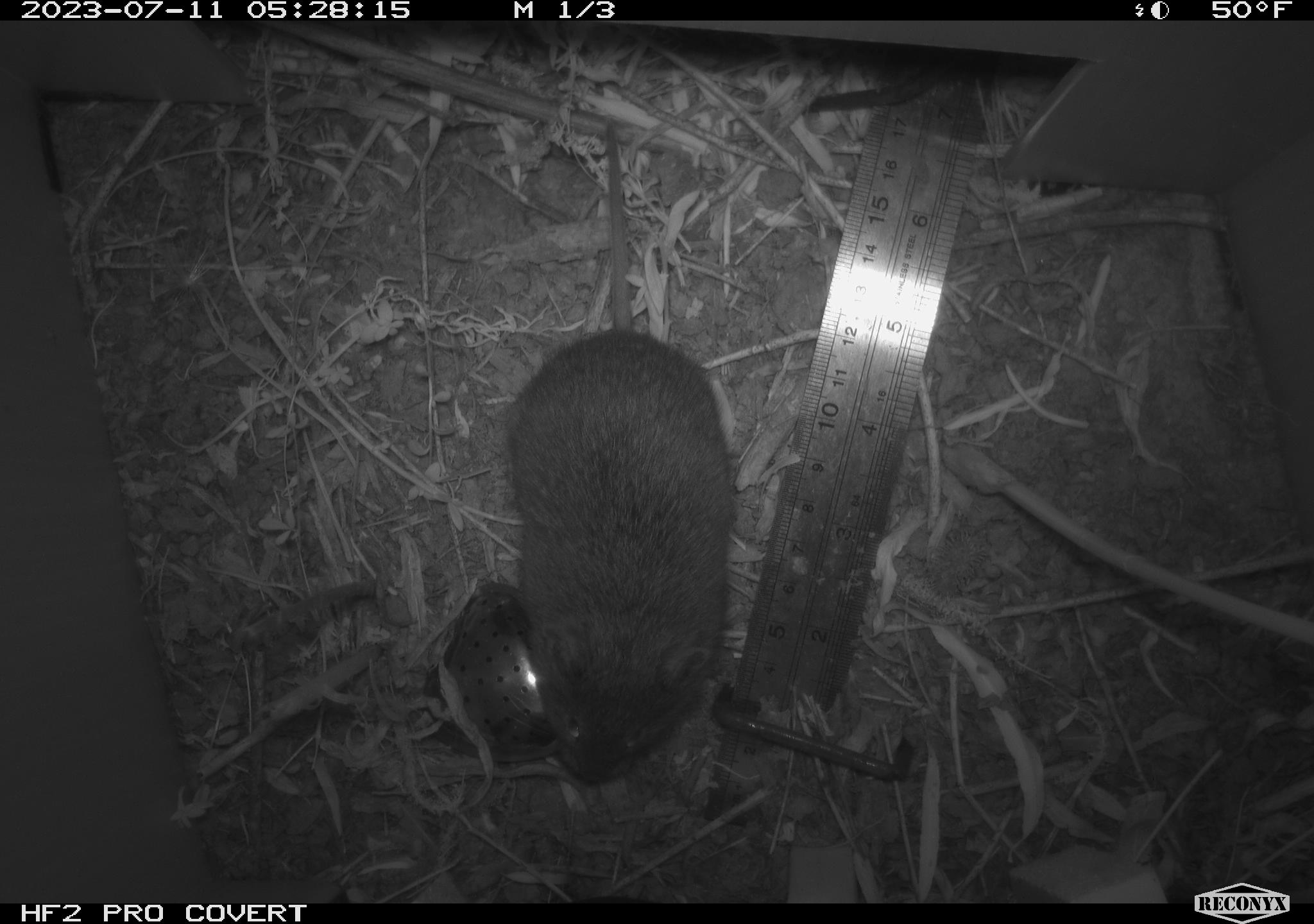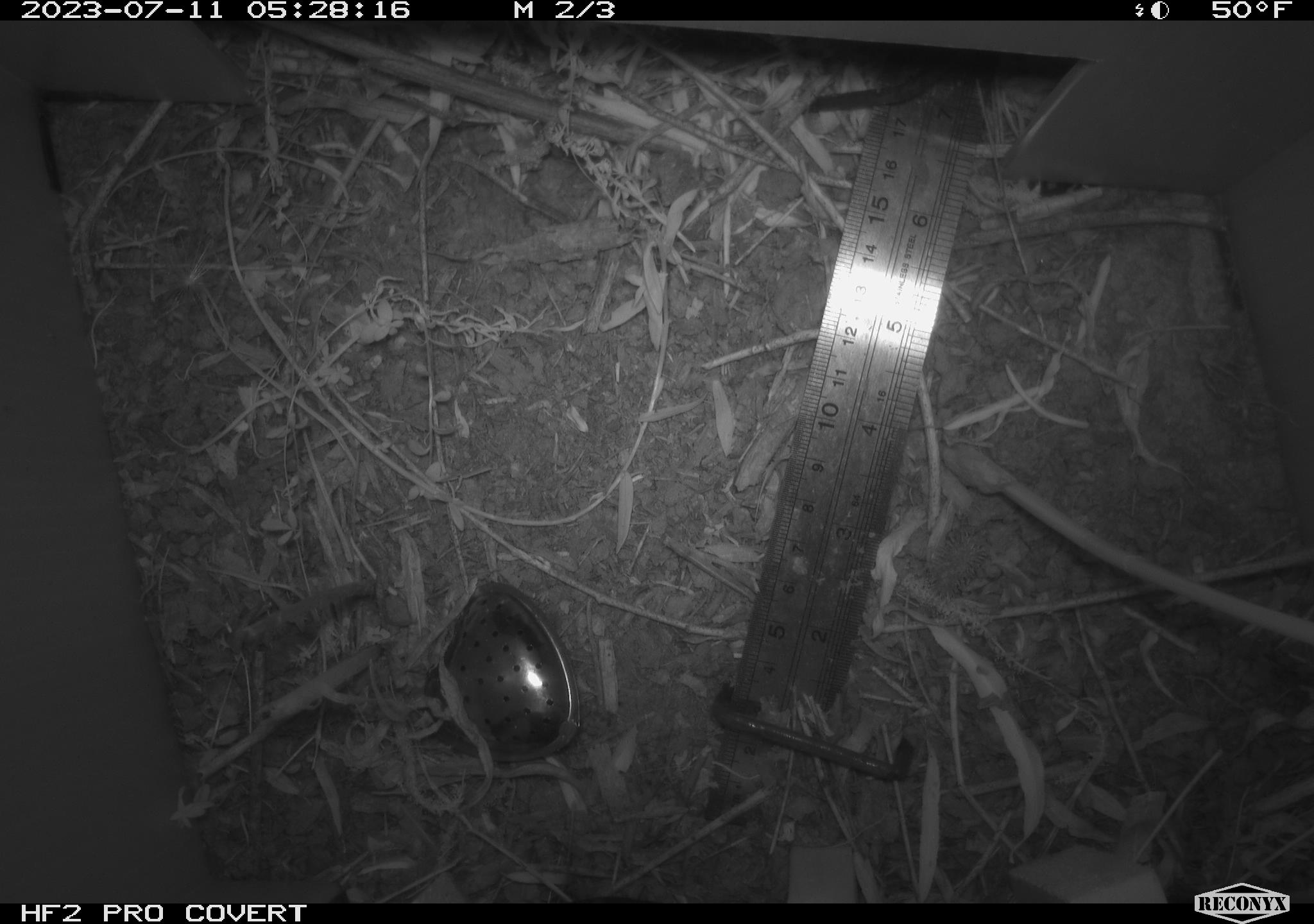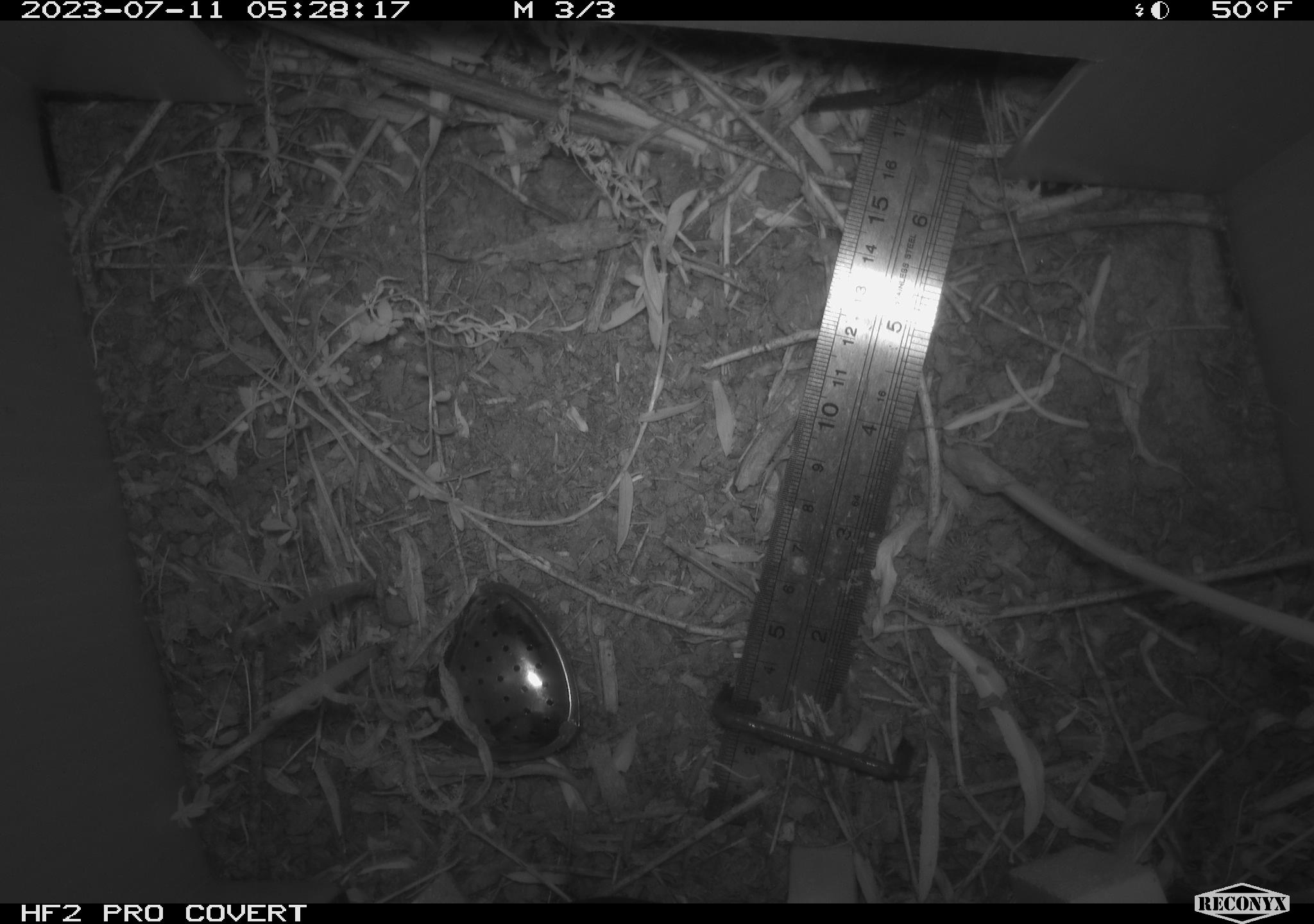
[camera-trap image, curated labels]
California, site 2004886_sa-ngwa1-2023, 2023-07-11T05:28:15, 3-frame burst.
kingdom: Animalia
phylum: Chordata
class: Mammalia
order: Rodentia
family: Cricetidae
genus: Microtus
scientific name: Microtus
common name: meadow vole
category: microtus species